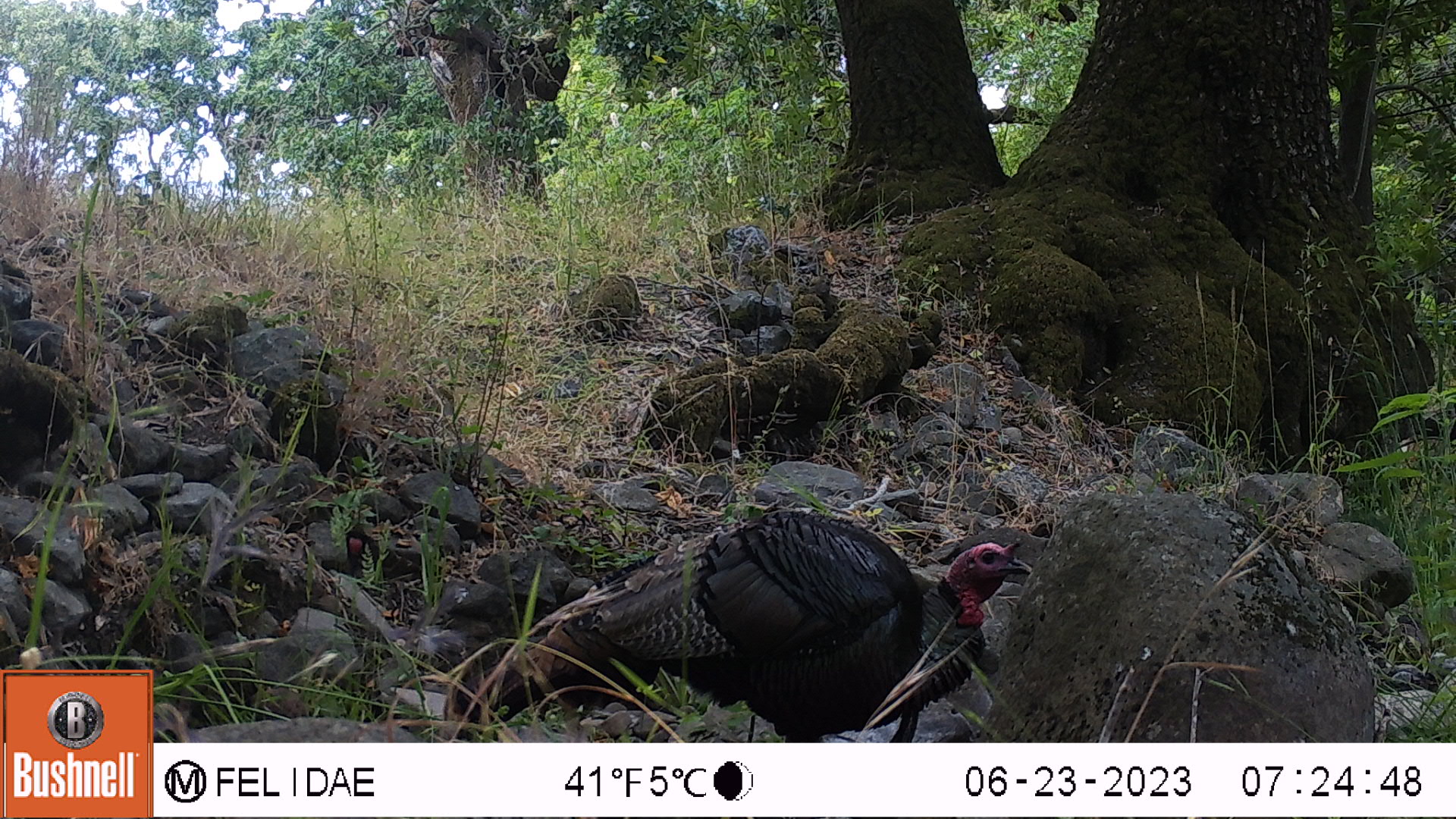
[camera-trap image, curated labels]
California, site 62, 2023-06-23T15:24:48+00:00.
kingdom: Animalia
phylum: Chordata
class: Aves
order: Galliformes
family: Phasianidae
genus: Meleagris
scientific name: Meleagris gallopavo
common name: turkey